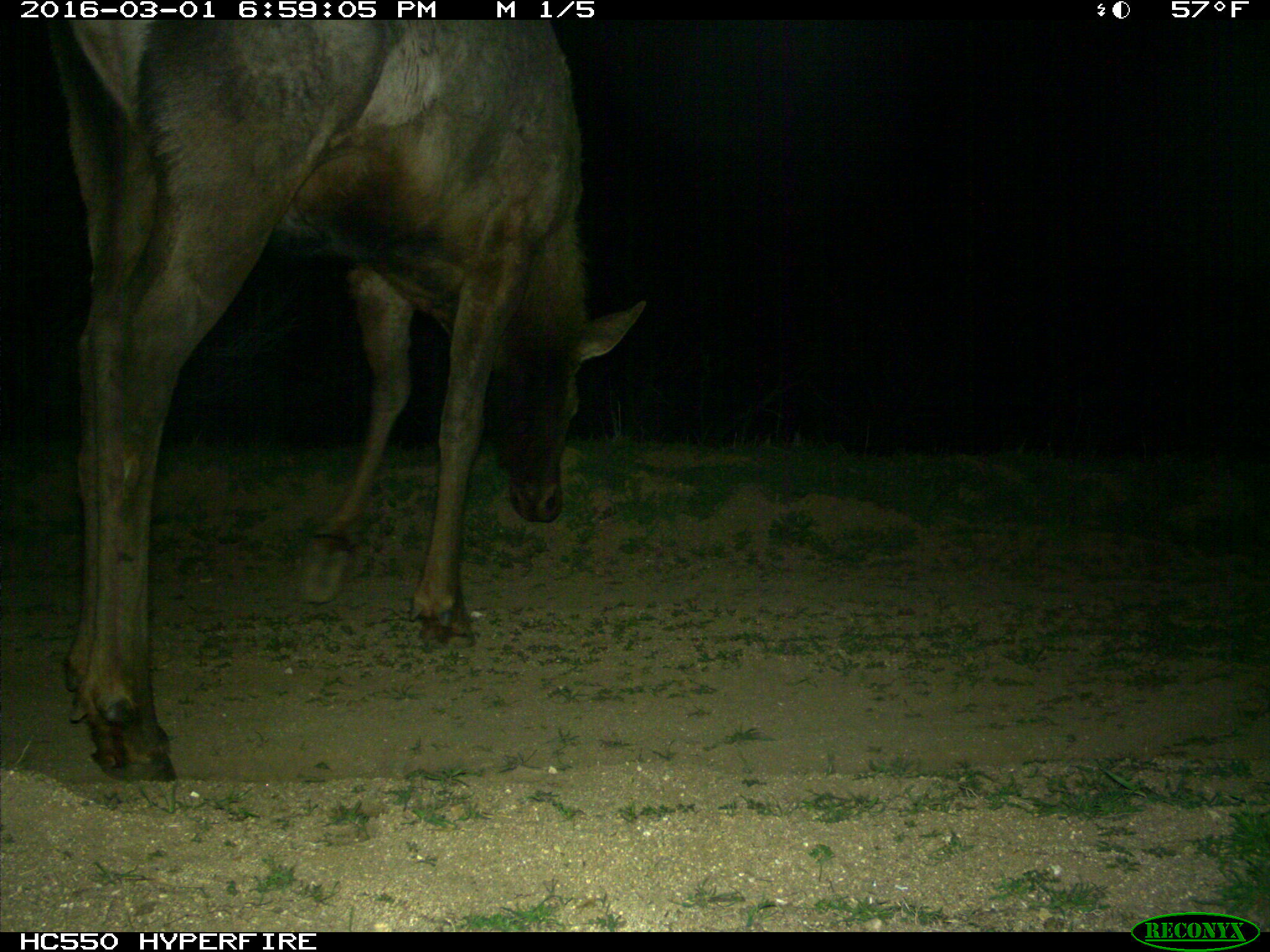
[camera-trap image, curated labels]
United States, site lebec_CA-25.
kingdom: Animalia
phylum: Chordata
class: Mammalia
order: Artiodactyla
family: Cervidae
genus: Cervus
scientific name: Cervus canadensis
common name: elk